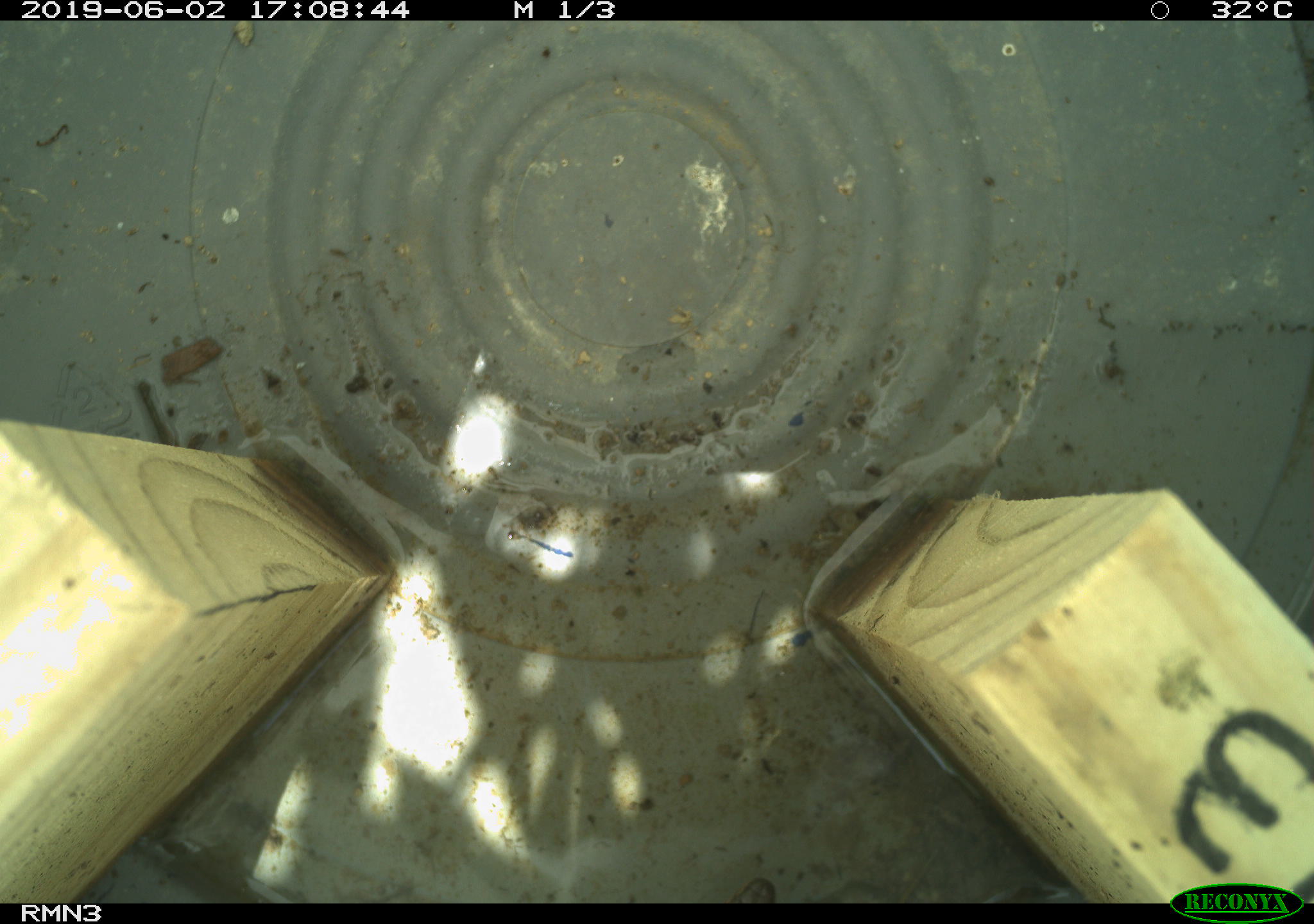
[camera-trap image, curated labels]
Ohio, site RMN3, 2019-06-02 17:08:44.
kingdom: Animalia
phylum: Chordata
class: Reptilia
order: Squamata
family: Colubridae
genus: Thamnophis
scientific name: Thamnophis sirtalis sirtalis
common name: eastern gartersnake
Eastern gartersnake (Thamnophis sirtalis sirtalis).